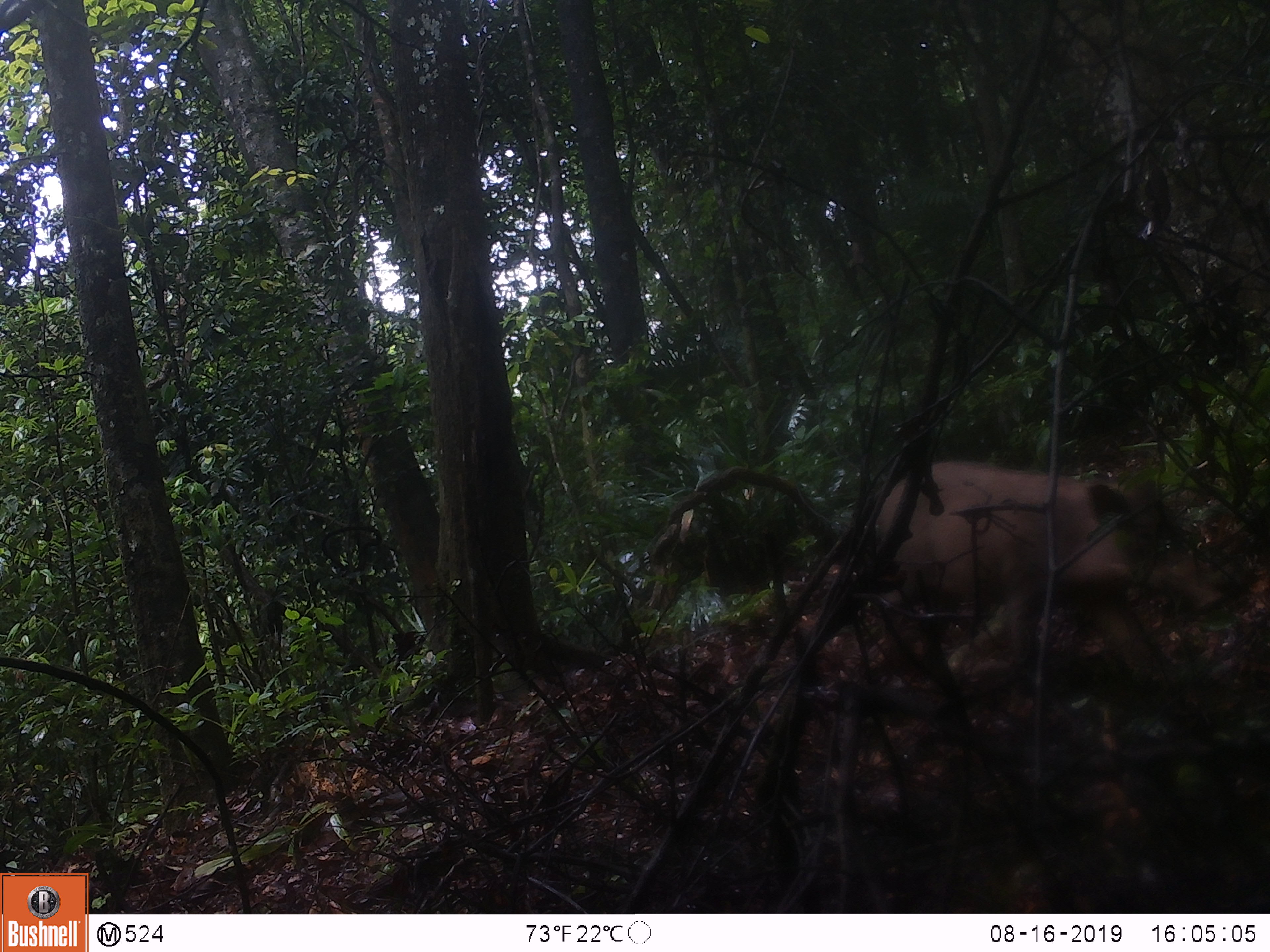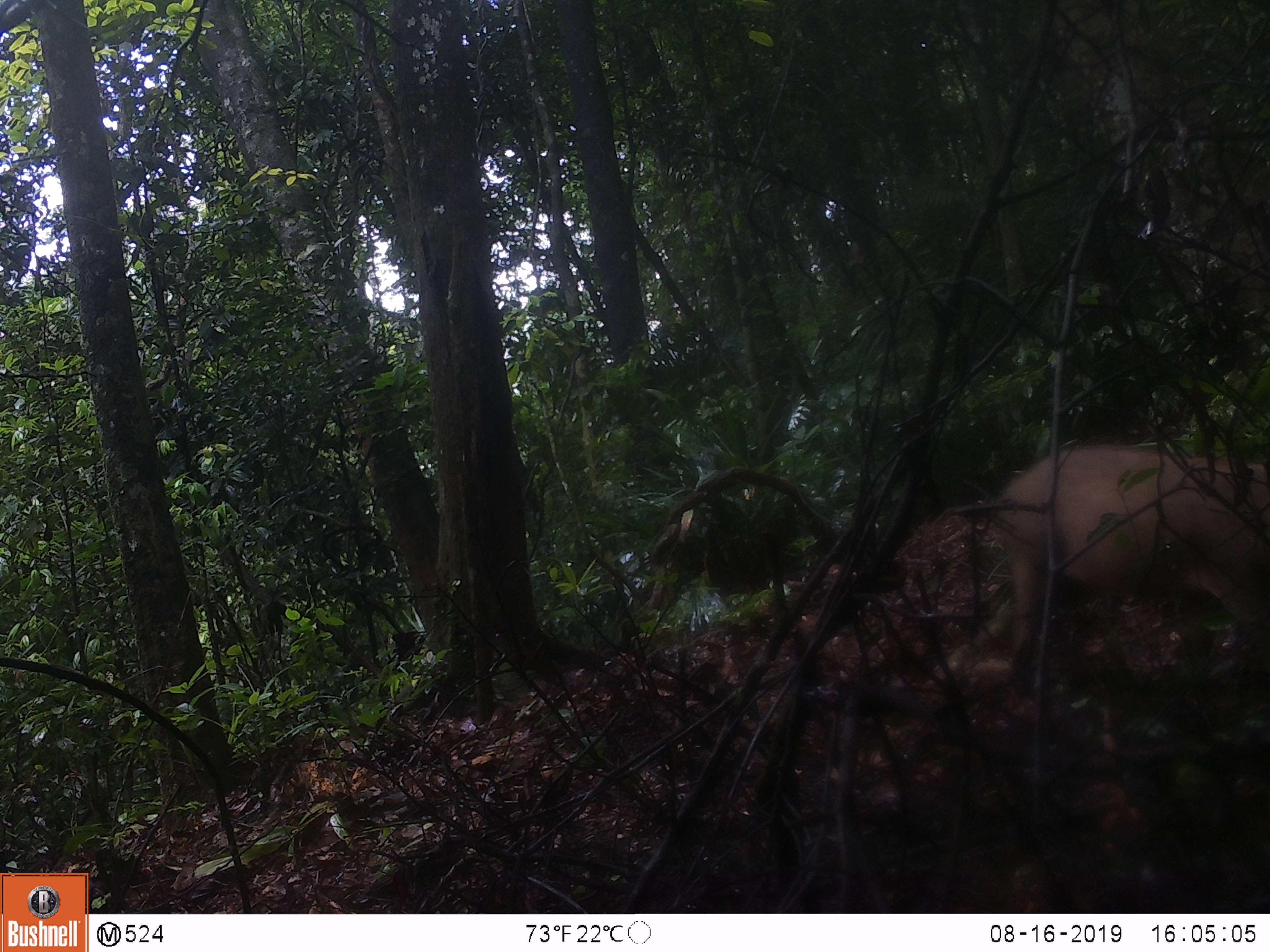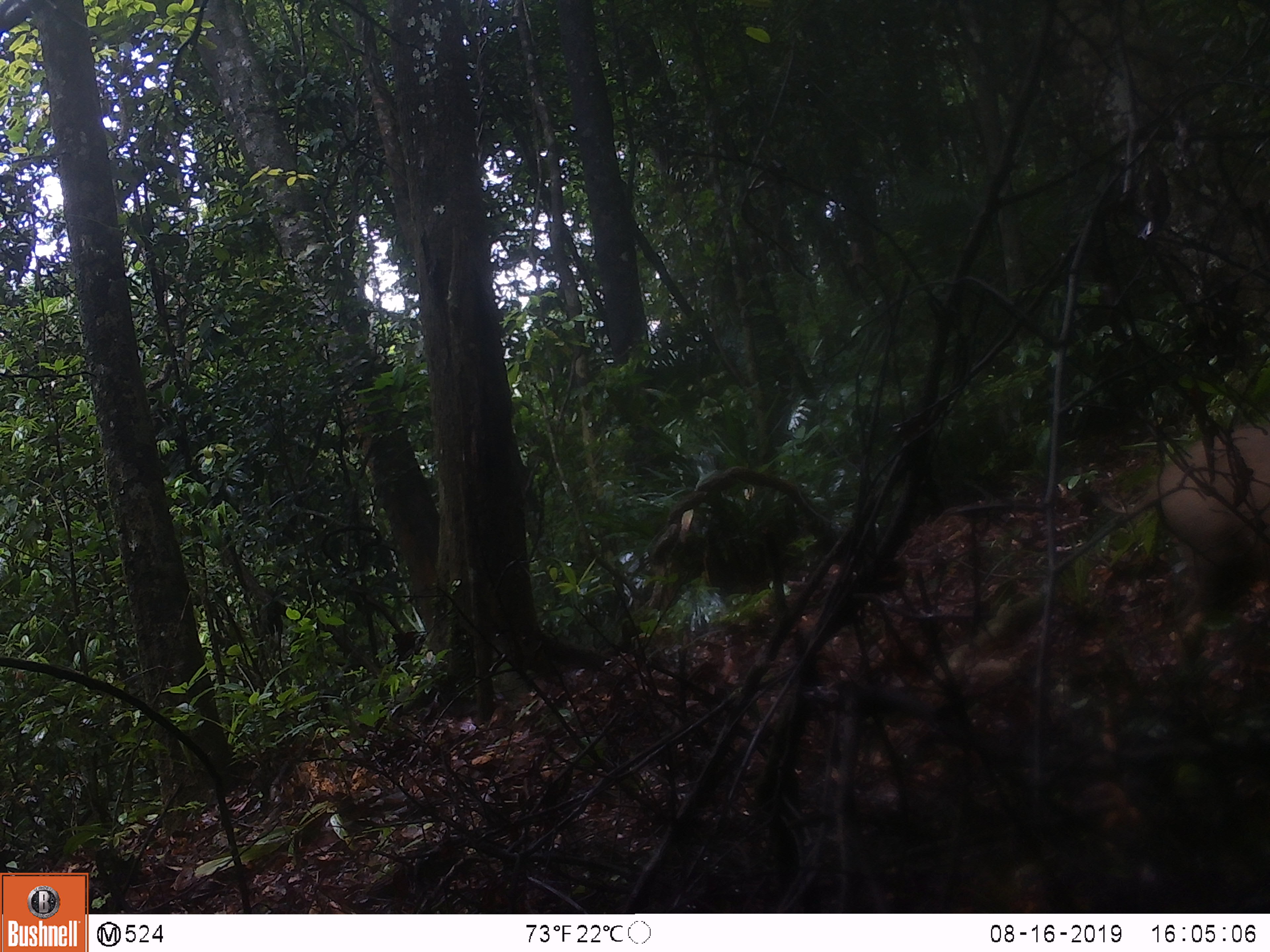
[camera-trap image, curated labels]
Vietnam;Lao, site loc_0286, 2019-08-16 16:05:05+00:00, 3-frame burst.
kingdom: Animalia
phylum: Chordata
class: Mammalia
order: Artiodactyla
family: Suidae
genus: Sus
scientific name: Sus scrofa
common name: eurasian wild pig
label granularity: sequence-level